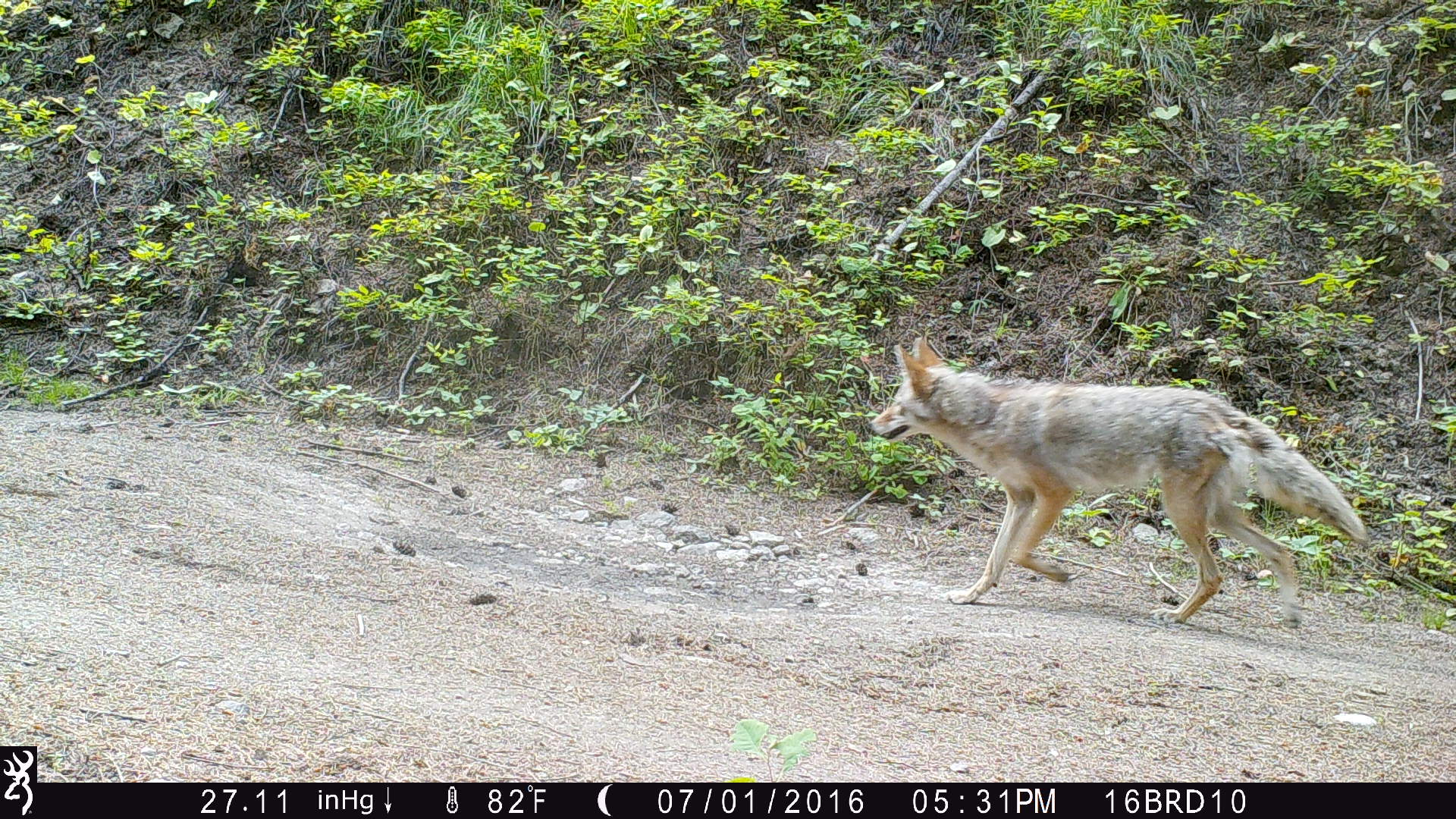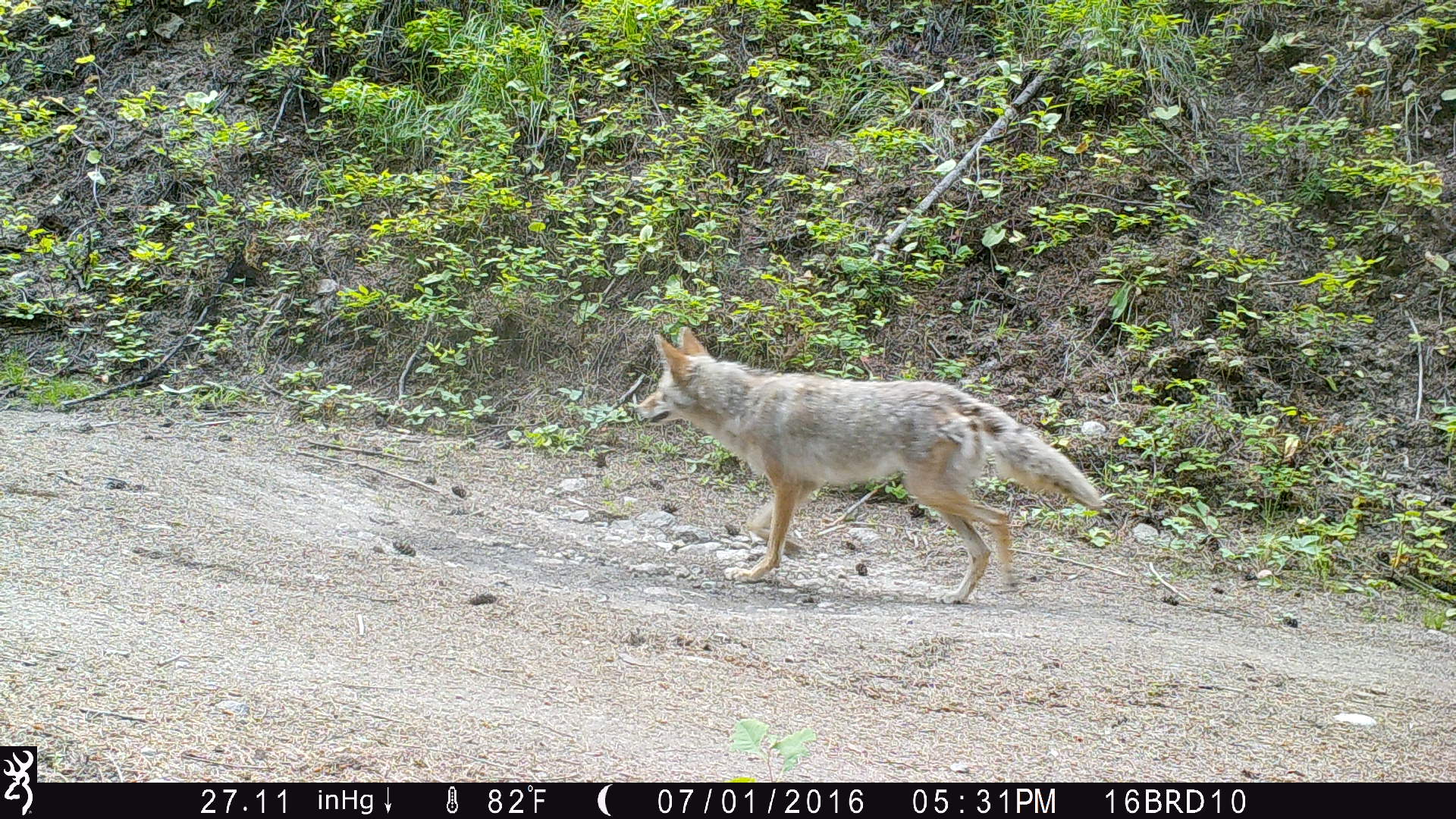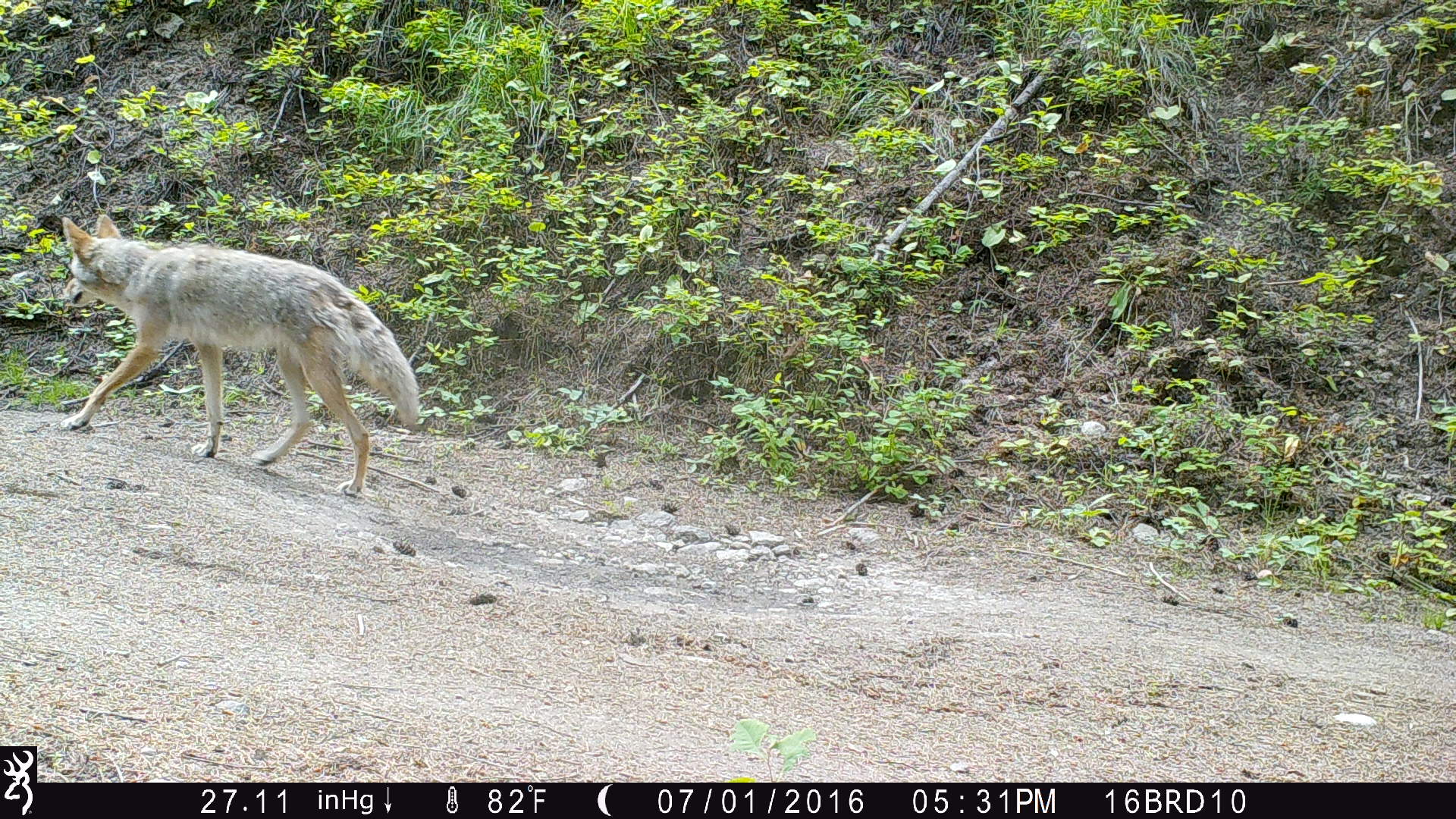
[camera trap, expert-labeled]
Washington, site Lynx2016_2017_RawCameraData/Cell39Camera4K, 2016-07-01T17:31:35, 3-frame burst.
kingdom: Animalia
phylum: Chordata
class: Mammalia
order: Carnivora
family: Canidae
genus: Canis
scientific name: Canis latrans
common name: coyote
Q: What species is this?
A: Canis latrans (coyote).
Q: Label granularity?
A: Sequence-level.